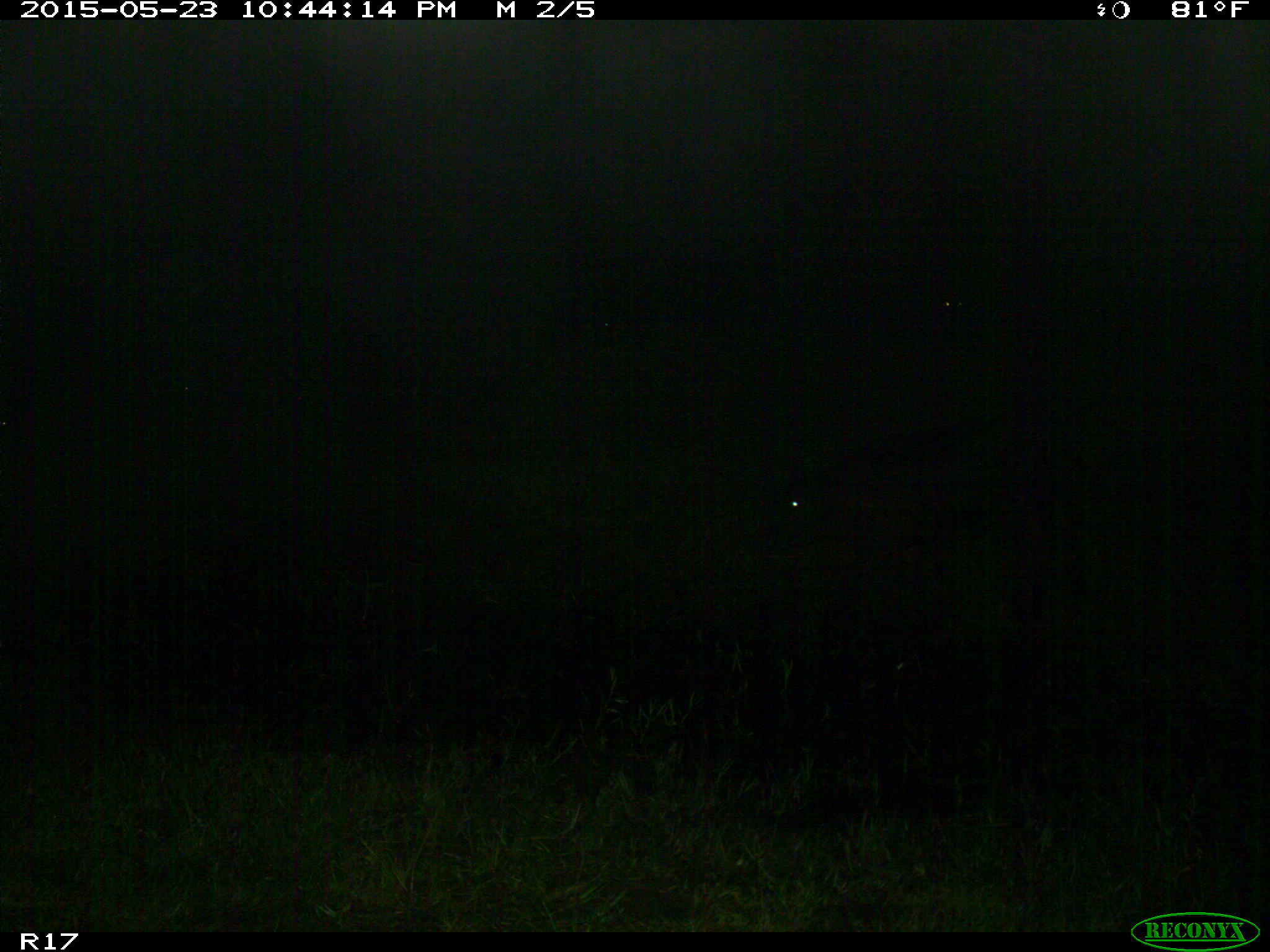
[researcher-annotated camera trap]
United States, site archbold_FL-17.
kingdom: Animalia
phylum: Chordata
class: Mammalia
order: Artiodactyla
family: Bovidae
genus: Bos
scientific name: Bos taurus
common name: domestic cow